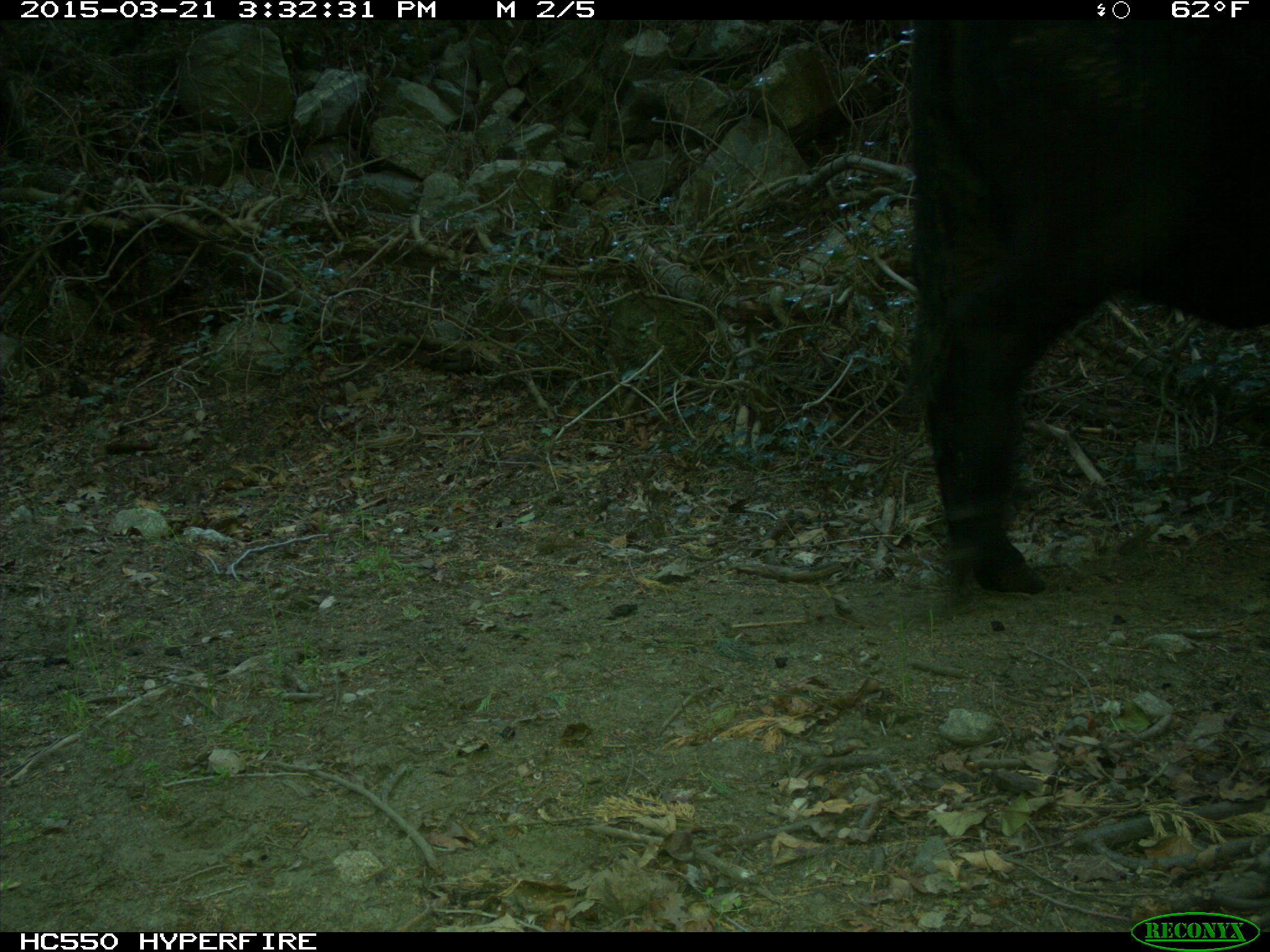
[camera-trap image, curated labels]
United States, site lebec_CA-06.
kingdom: Animalia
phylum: Chordata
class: Mammalia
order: Artiodactyla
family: Bovidae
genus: Bos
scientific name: Bos taurus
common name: domestic cow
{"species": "Bos taurus (domestic cow)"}